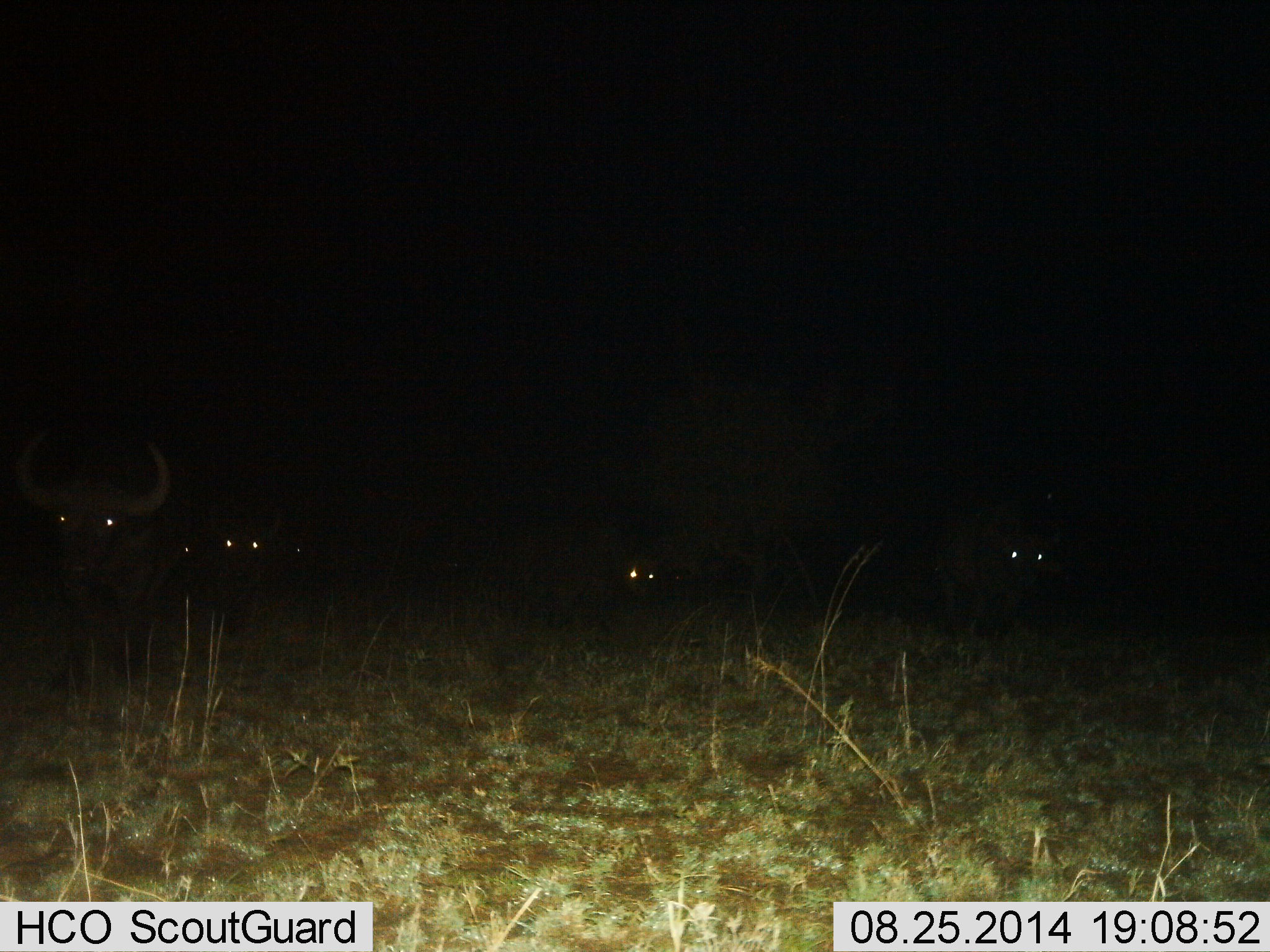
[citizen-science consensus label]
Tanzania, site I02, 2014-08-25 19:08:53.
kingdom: Animalia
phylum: Chordata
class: Mammalia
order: Artiodactyla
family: Bovidae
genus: Syncerus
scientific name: Syncerus caffer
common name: cape buffalo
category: buffalo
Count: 5.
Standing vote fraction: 70%.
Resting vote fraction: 20%.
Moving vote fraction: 30%.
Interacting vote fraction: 0%.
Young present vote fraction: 0%.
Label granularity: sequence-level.